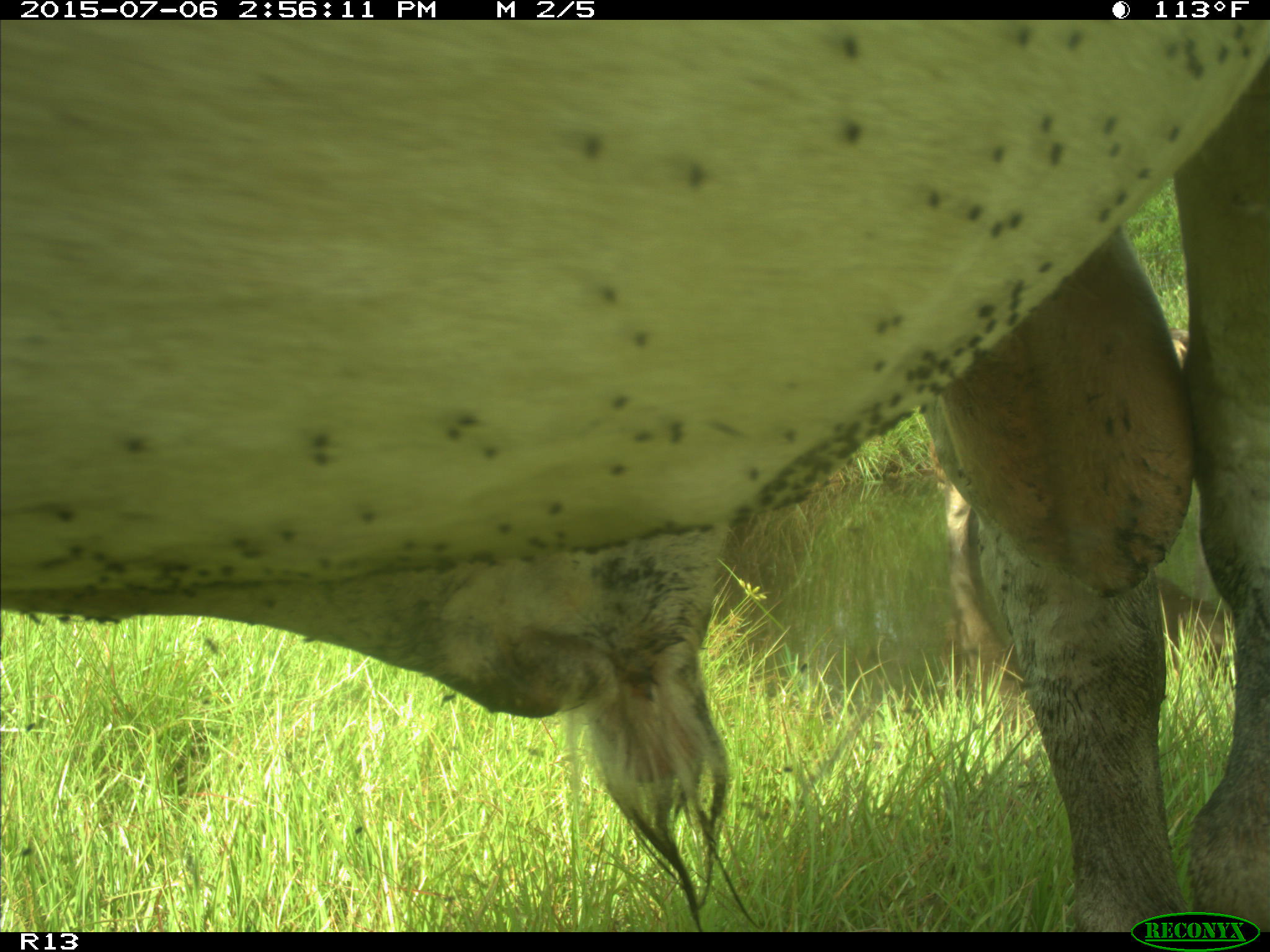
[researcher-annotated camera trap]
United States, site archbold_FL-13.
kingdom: Animalia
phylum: Chordata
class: Mammalia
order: Artiodactyla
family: Bovidae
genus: Bos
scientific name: Bos taurus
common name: domestic cow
Bos taurus (domestic cow).